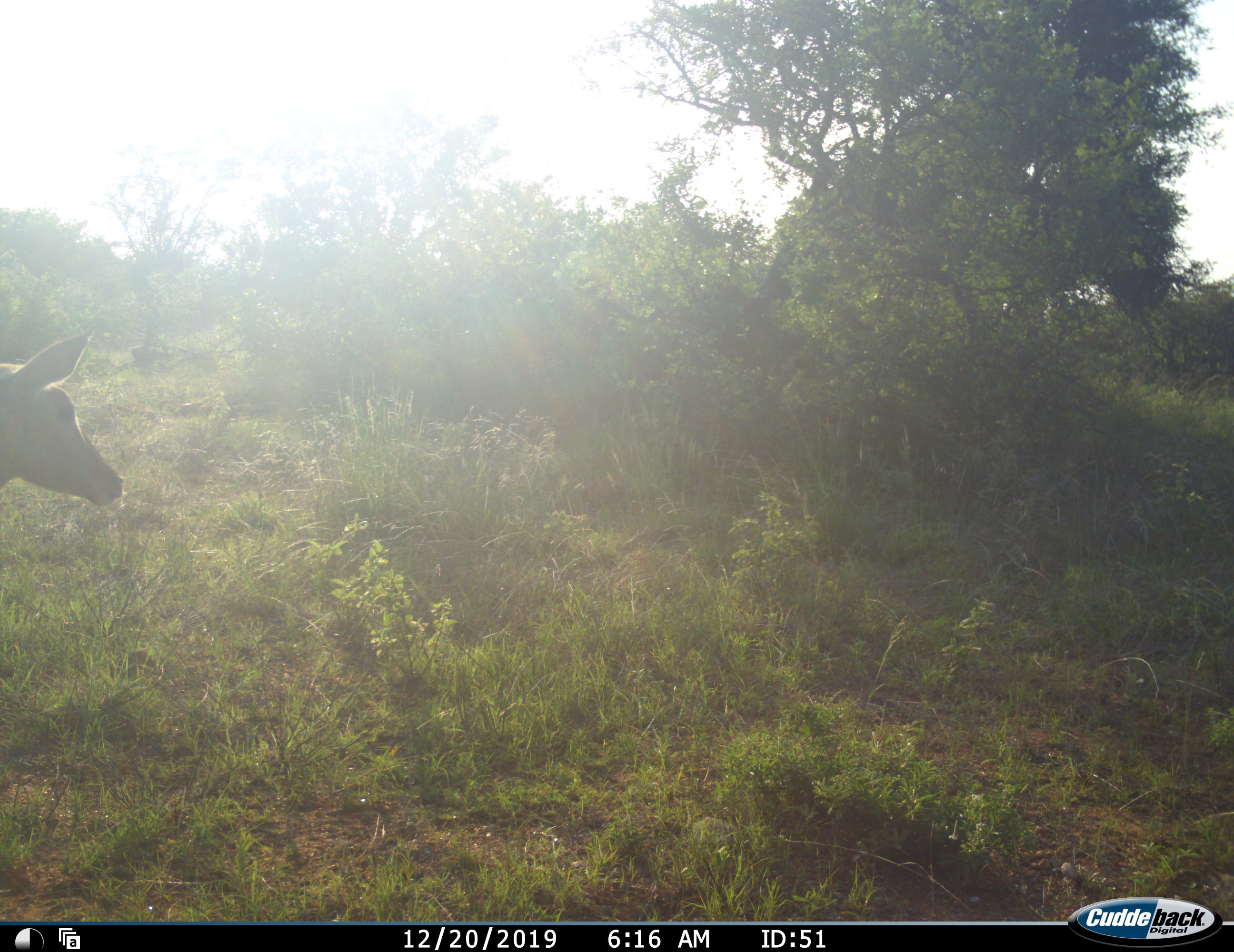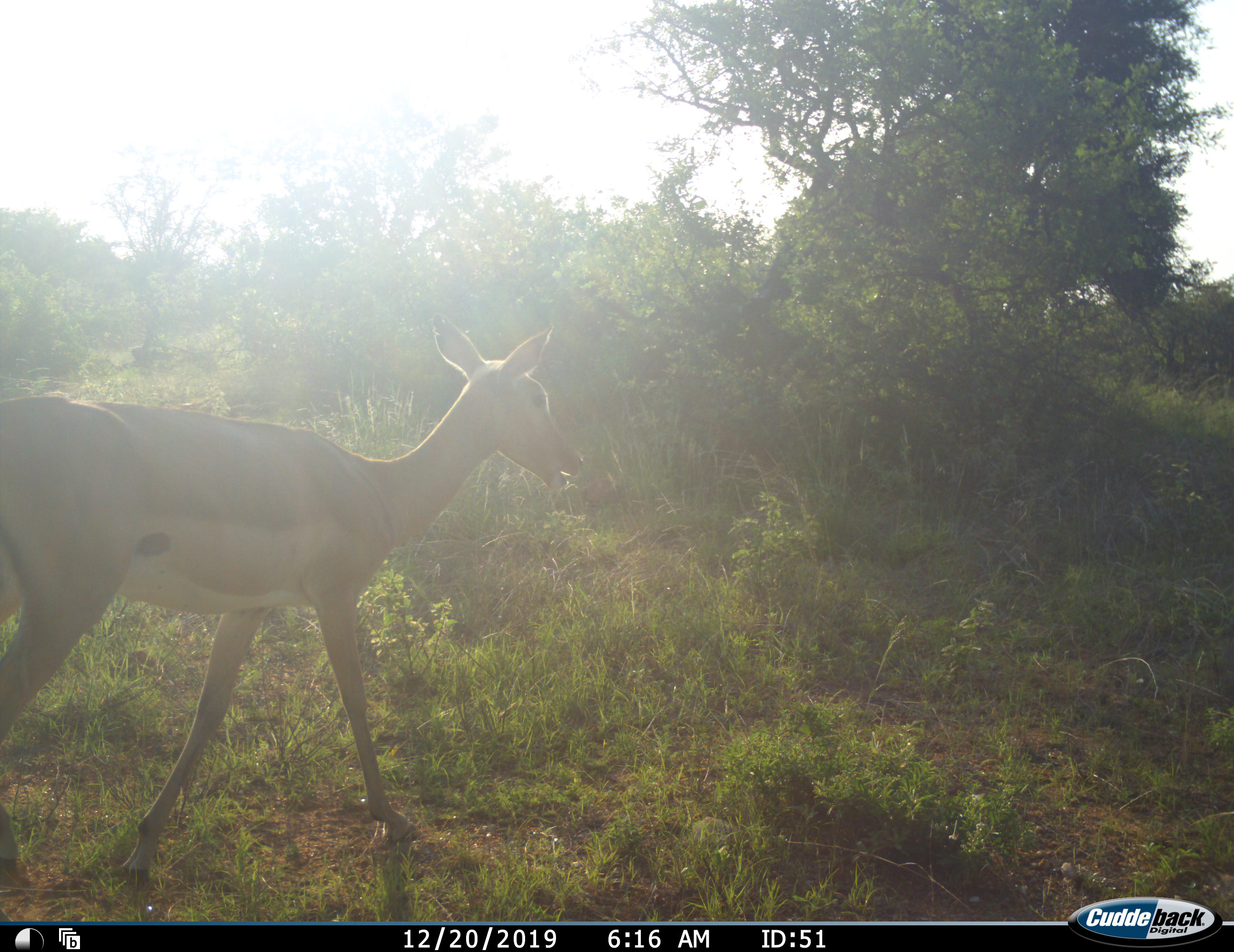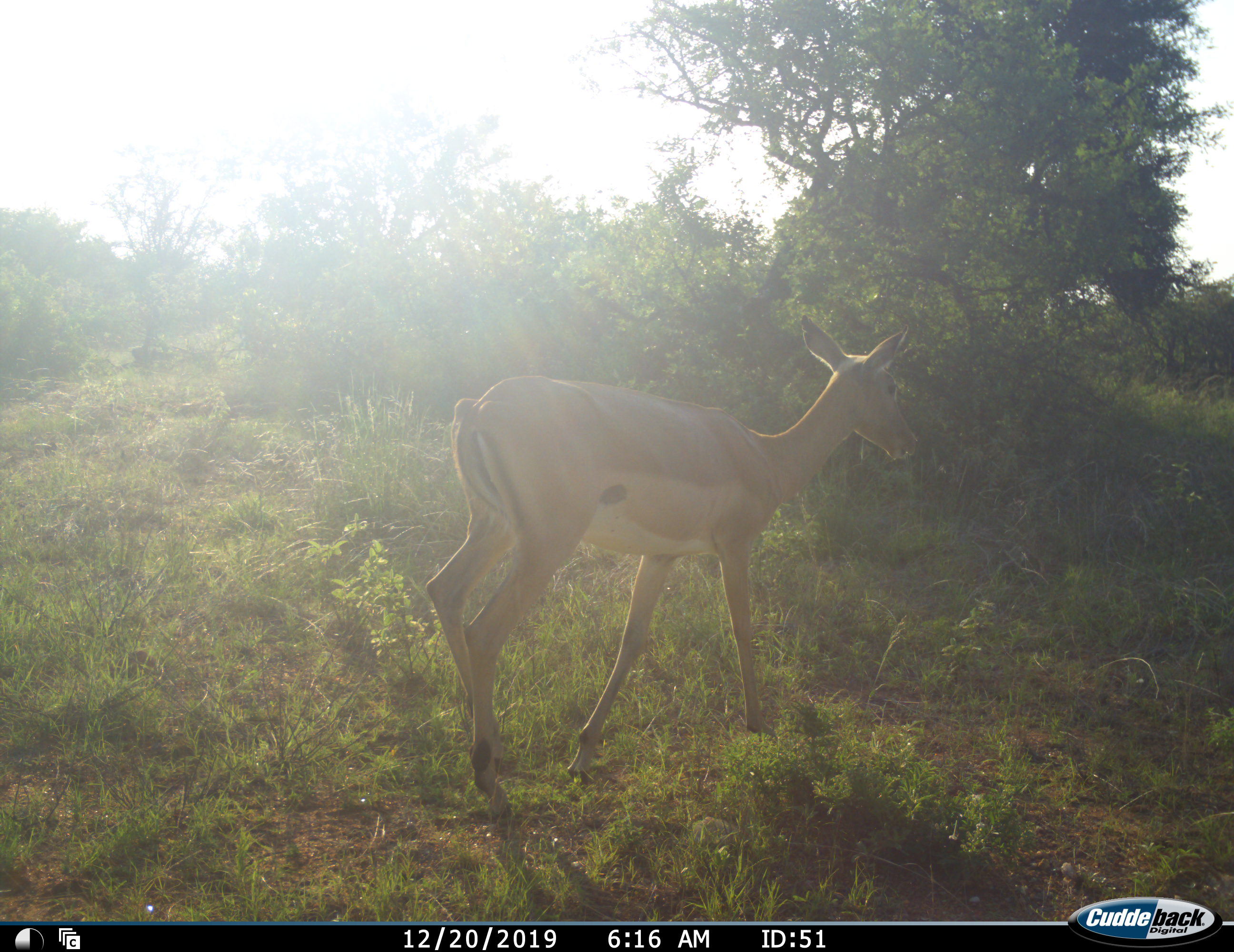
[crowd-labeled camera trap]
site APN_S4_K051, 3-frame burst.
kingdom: Animalia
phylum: Chordata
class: Mammalia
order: Artiodactyla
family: Bovidae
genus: Aepyceros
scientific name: Aepyceros melampus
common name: impala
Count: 1.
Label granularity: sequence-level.